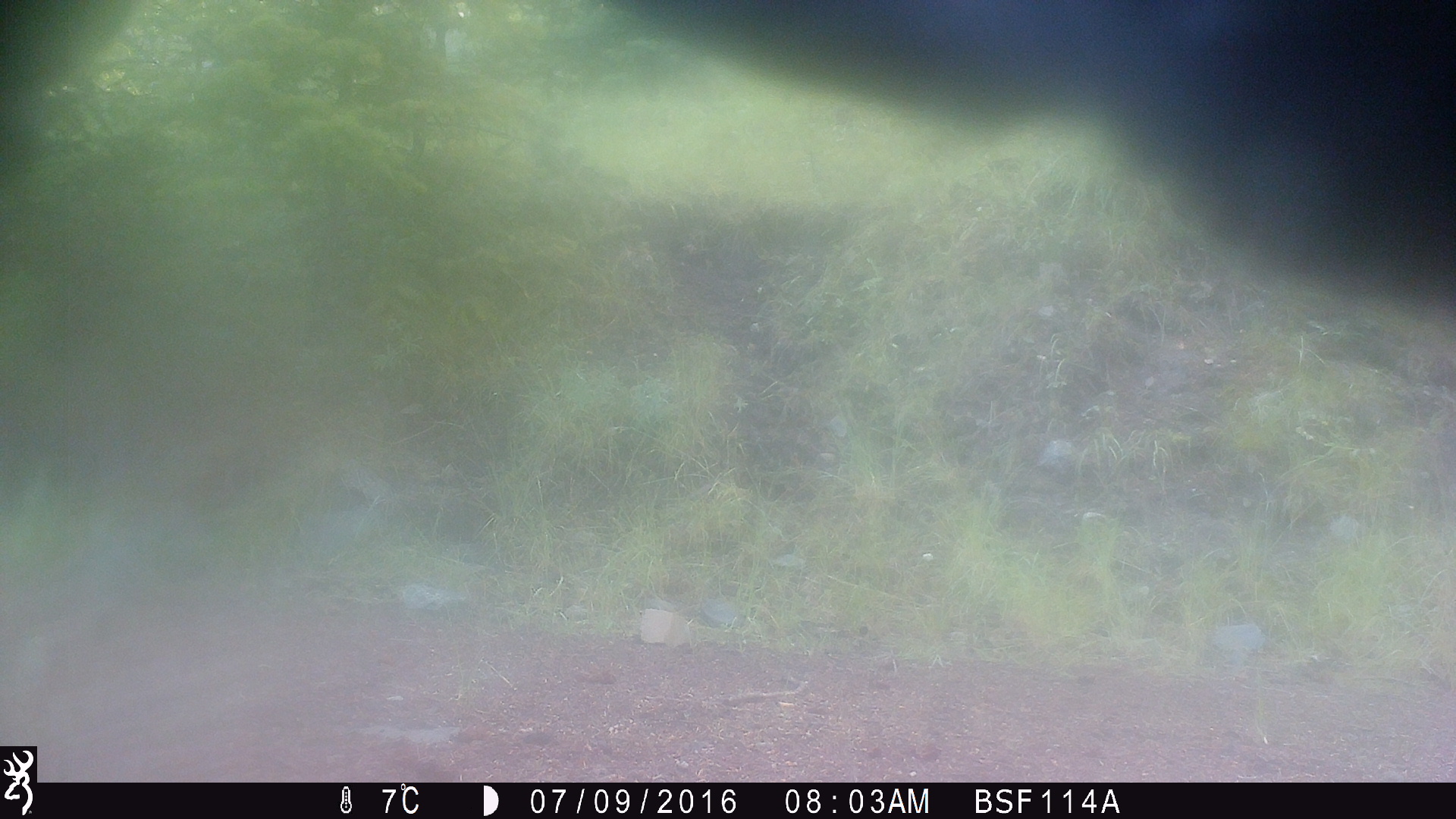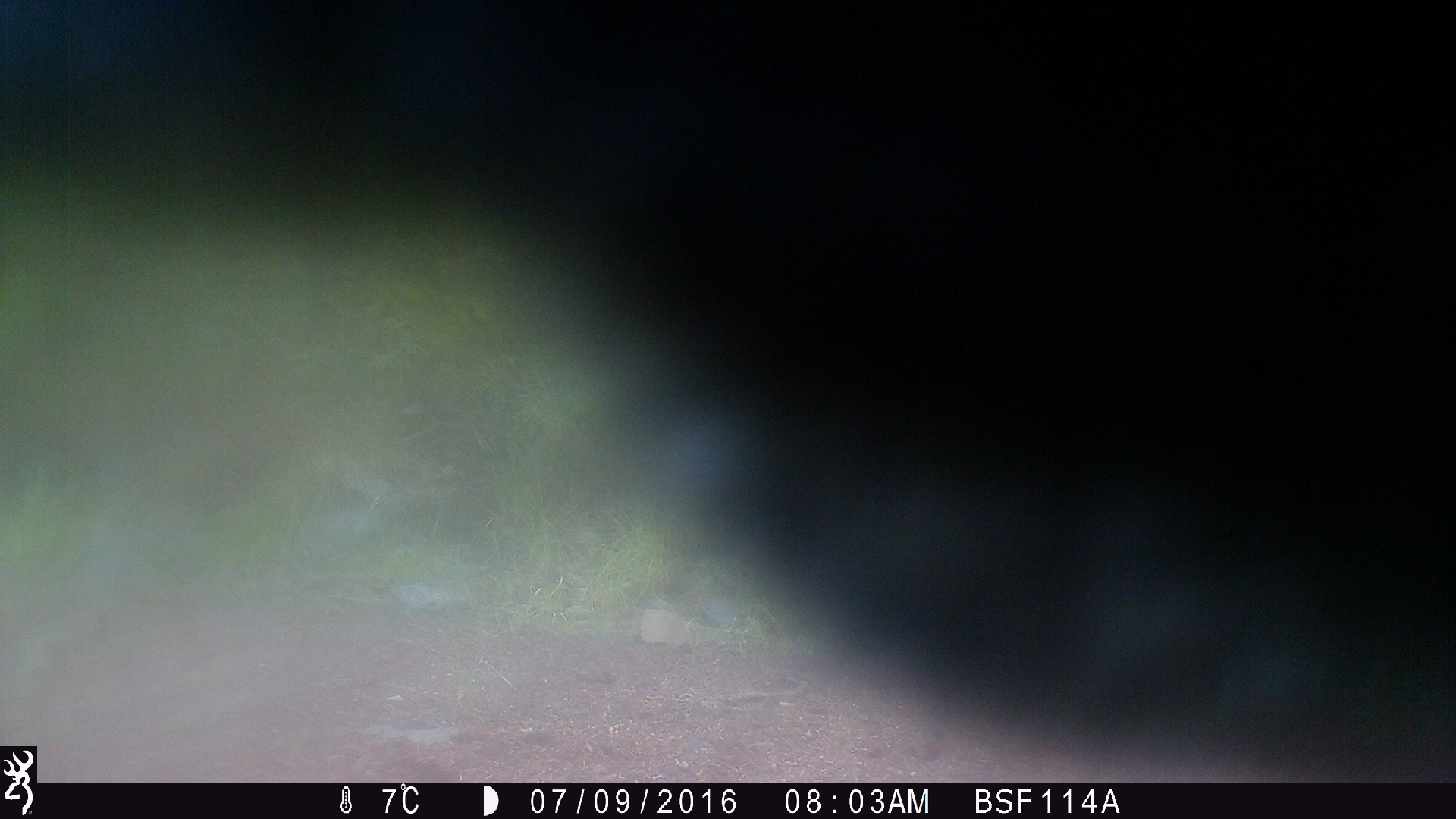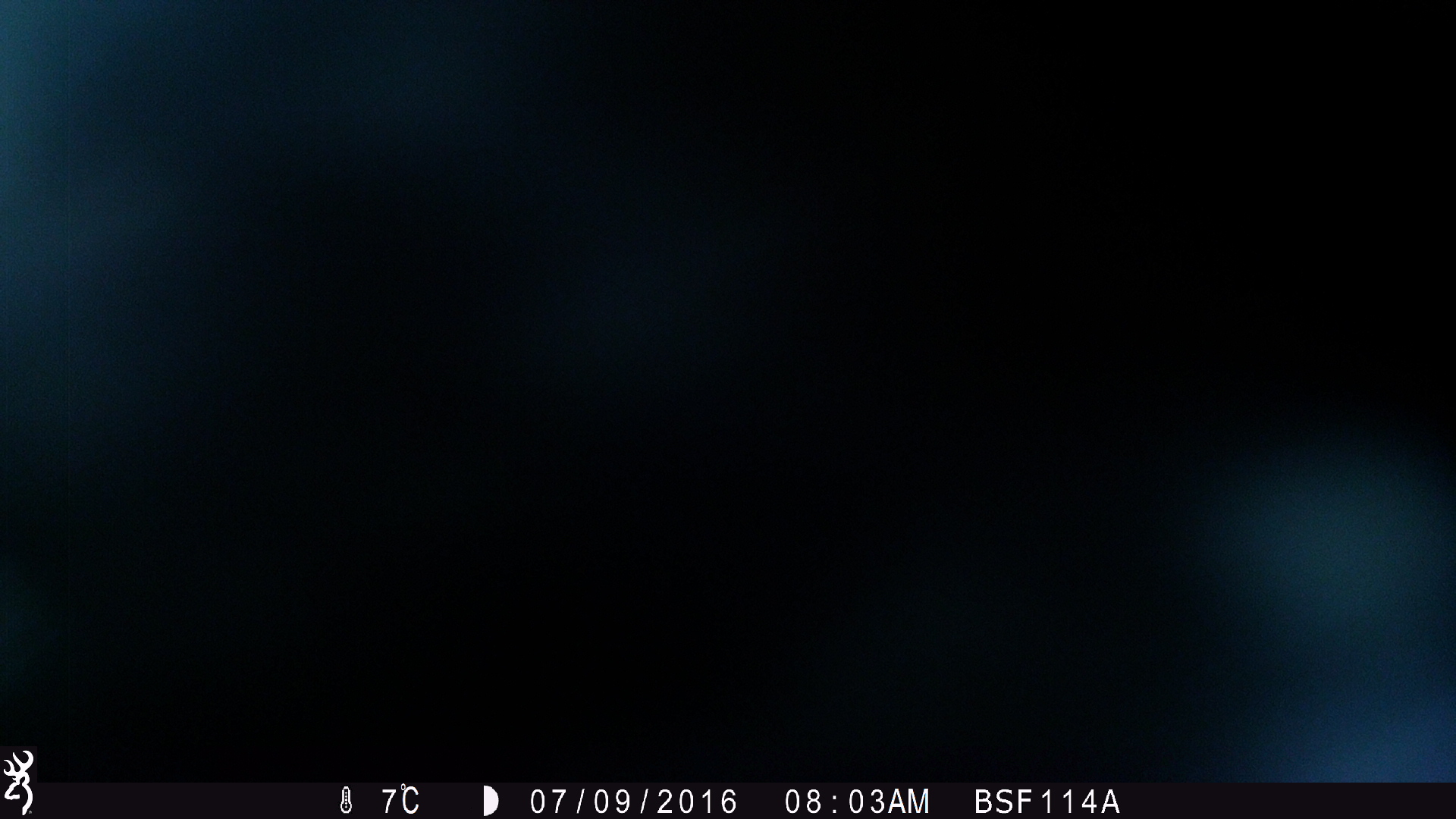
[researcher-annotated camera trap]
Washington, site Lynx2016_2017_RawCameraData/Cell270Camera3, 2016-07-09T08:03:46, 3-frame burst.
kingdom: Animalia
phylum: Chordata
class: Mammalia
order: Artiodactyla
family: Bovidae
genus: Bos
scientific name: Bos taurus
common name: domestic cattle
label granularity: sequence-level